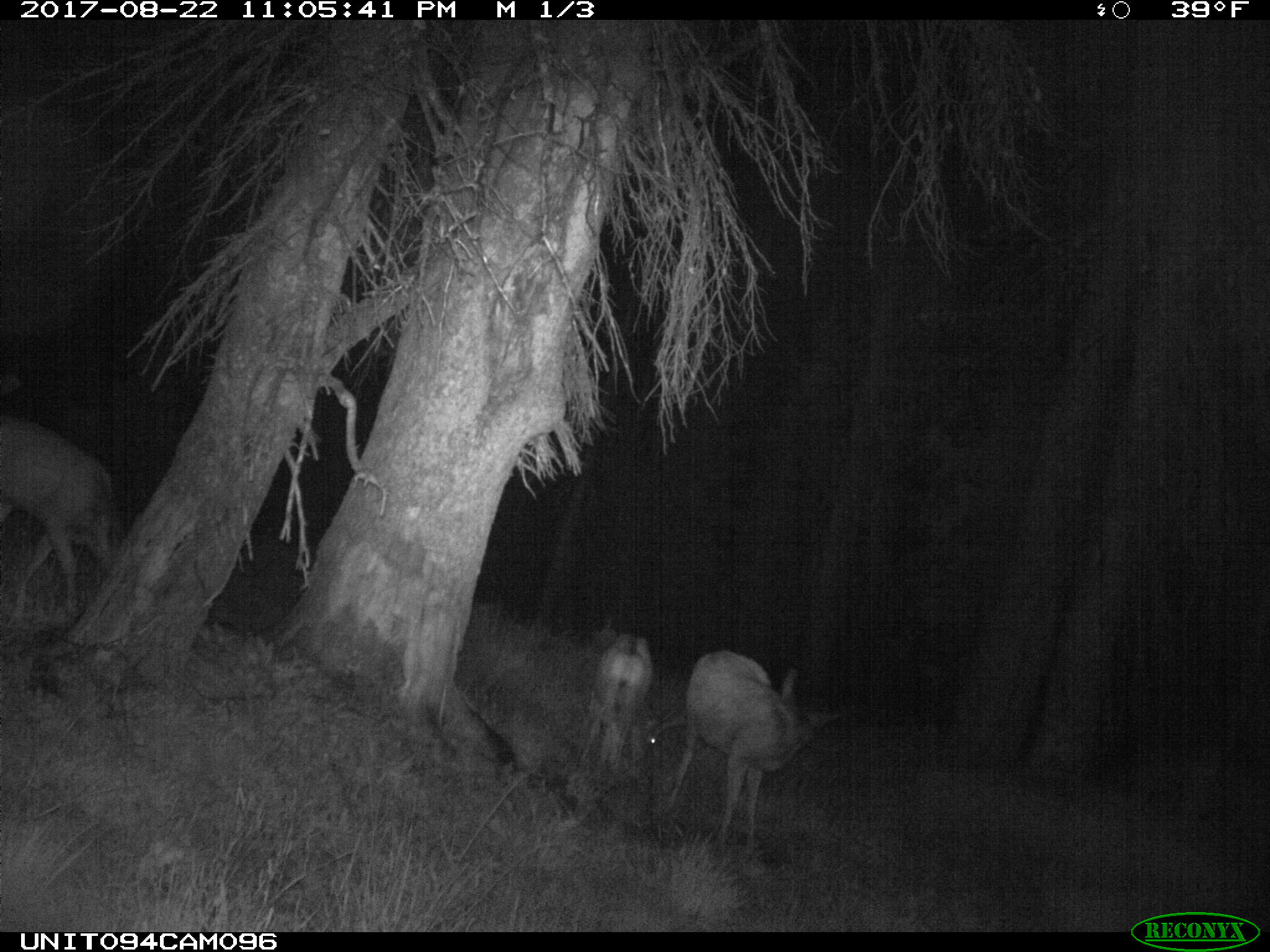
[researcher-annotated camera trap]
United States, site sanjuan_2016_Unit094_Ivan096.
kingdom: Animalia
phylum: Chordata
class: Mammalia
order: Artiodactyla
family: Cervidae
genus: Odocoileus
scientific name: Odocoileus hemionus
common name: mule deer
Odocoileus hemionus (mule deer).